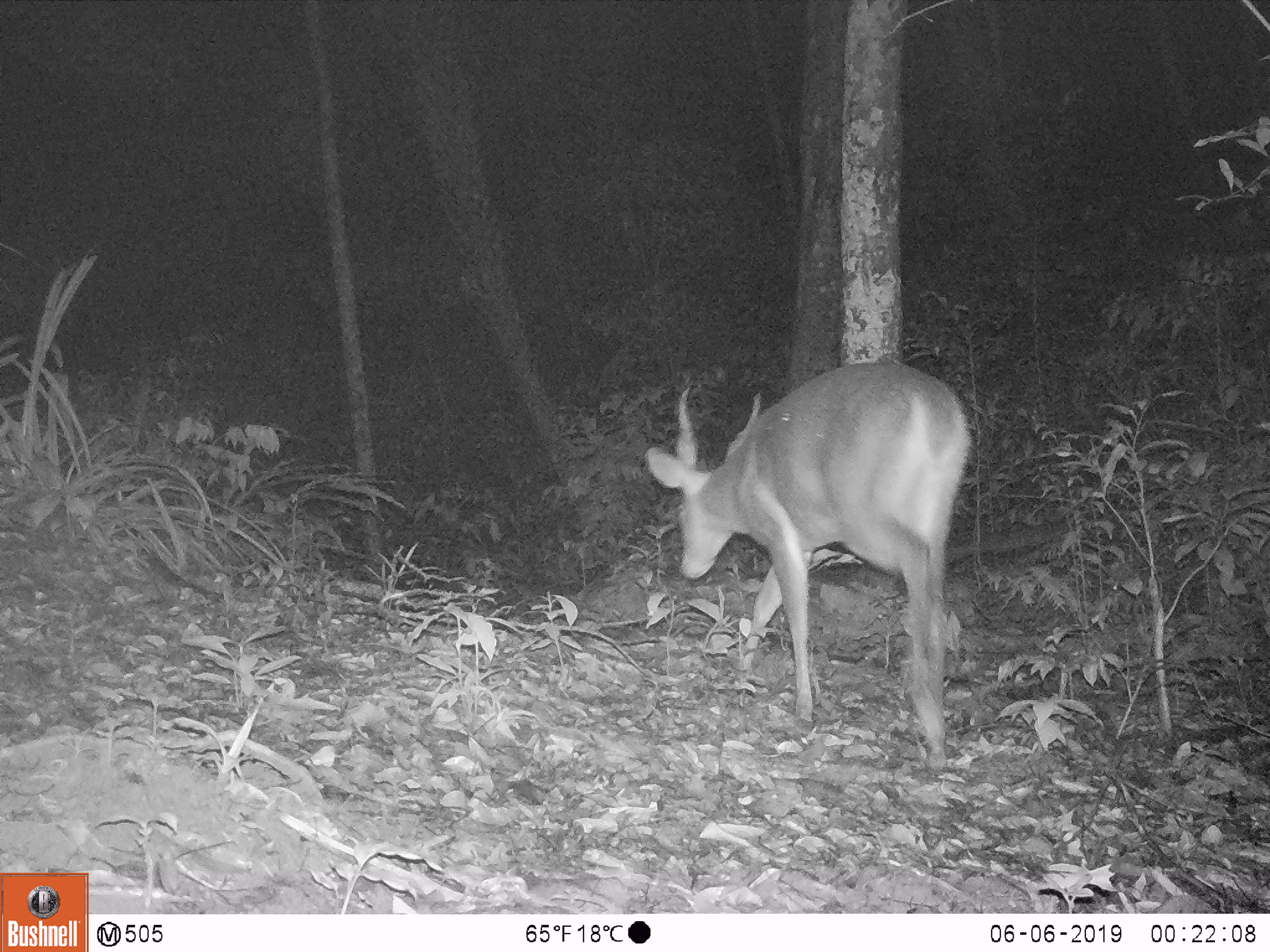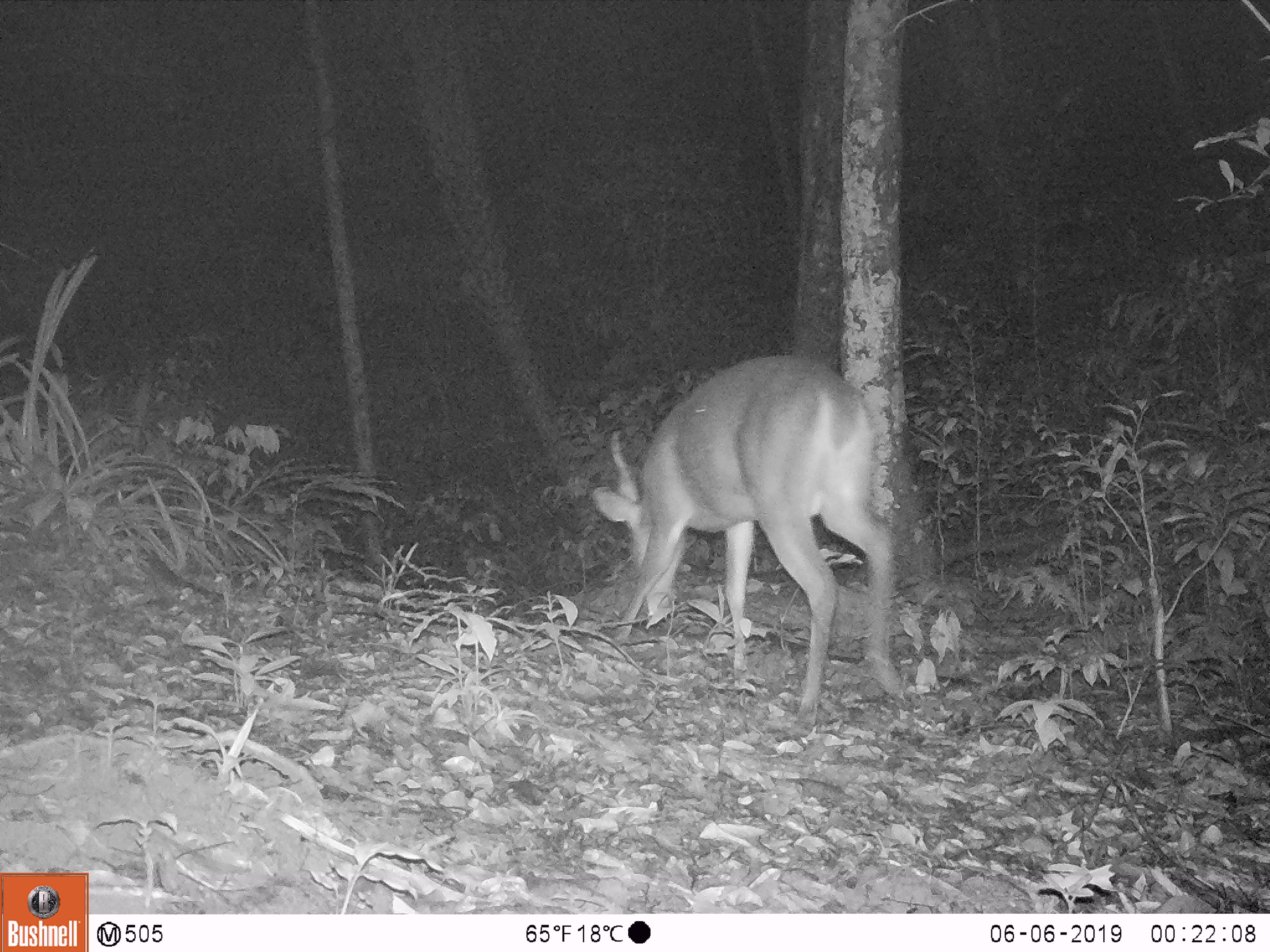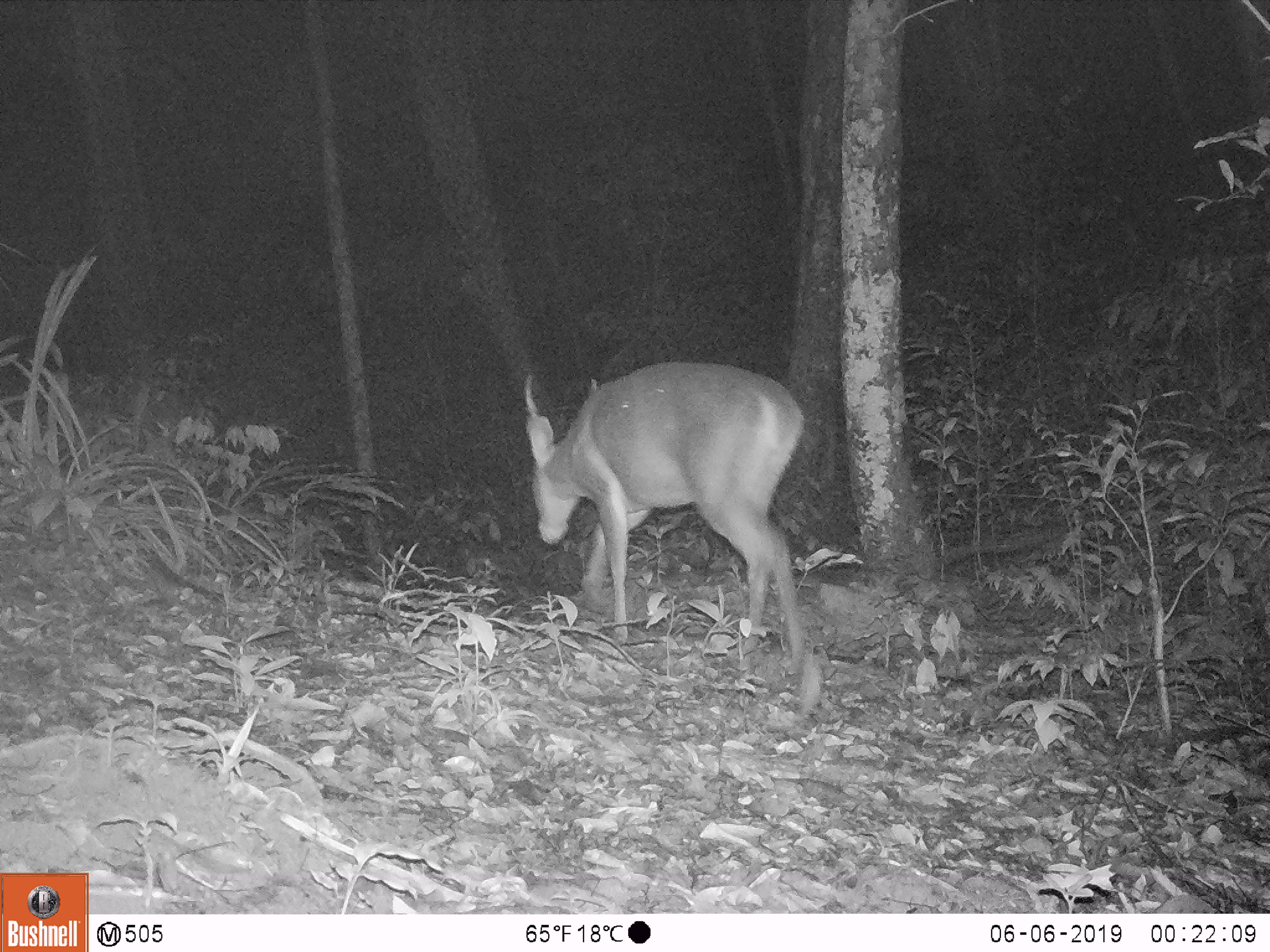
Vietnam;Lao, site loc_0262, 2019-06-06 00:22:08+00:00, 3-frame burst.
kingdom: Animalia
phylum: Chordata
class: Mammalia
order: Artiodactyla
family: Cervidae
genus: Muntiacus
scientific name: Muntiacus vuquangensis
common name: large-antlered muntjac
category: large antlered muntjac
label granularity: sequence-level